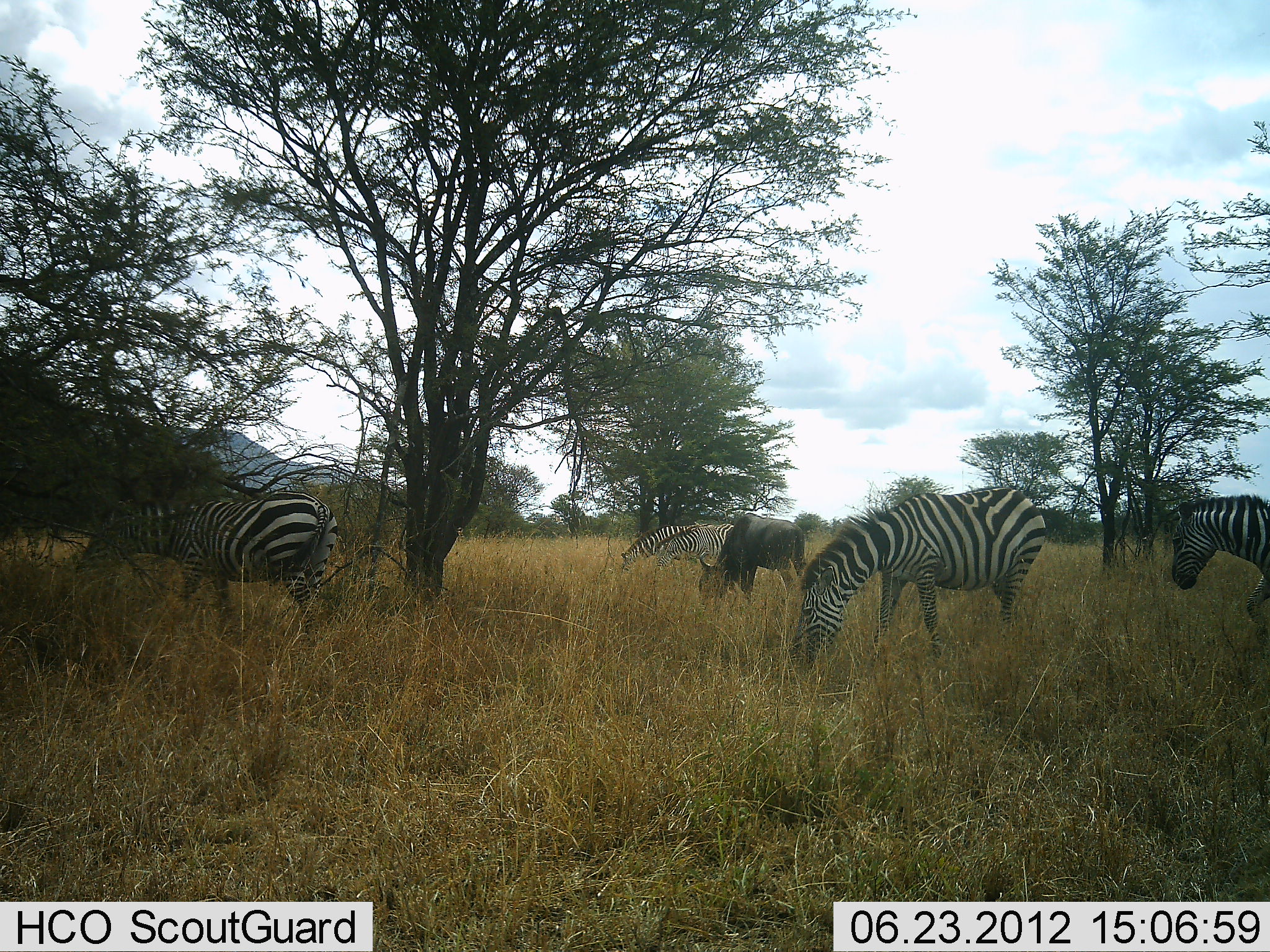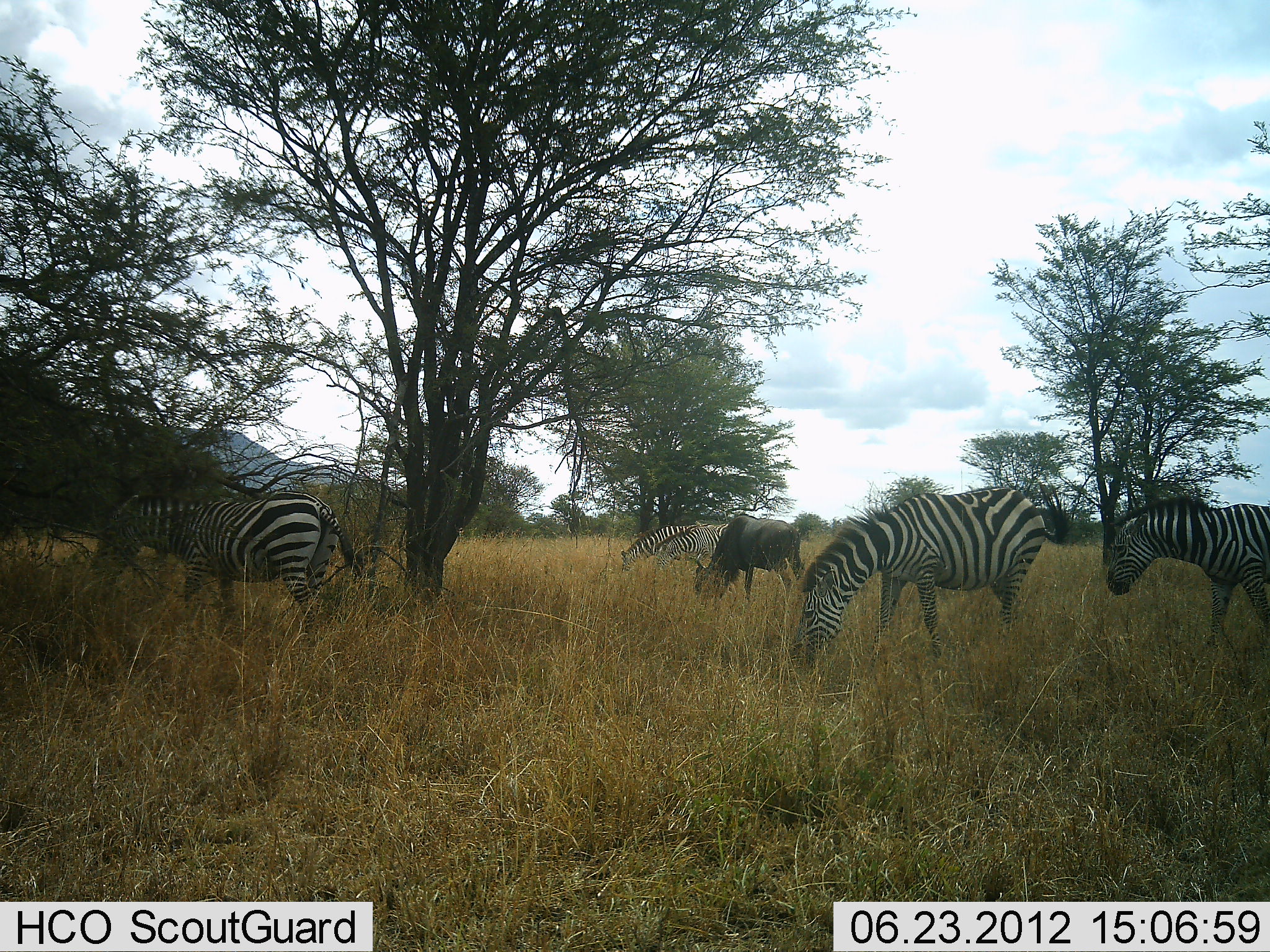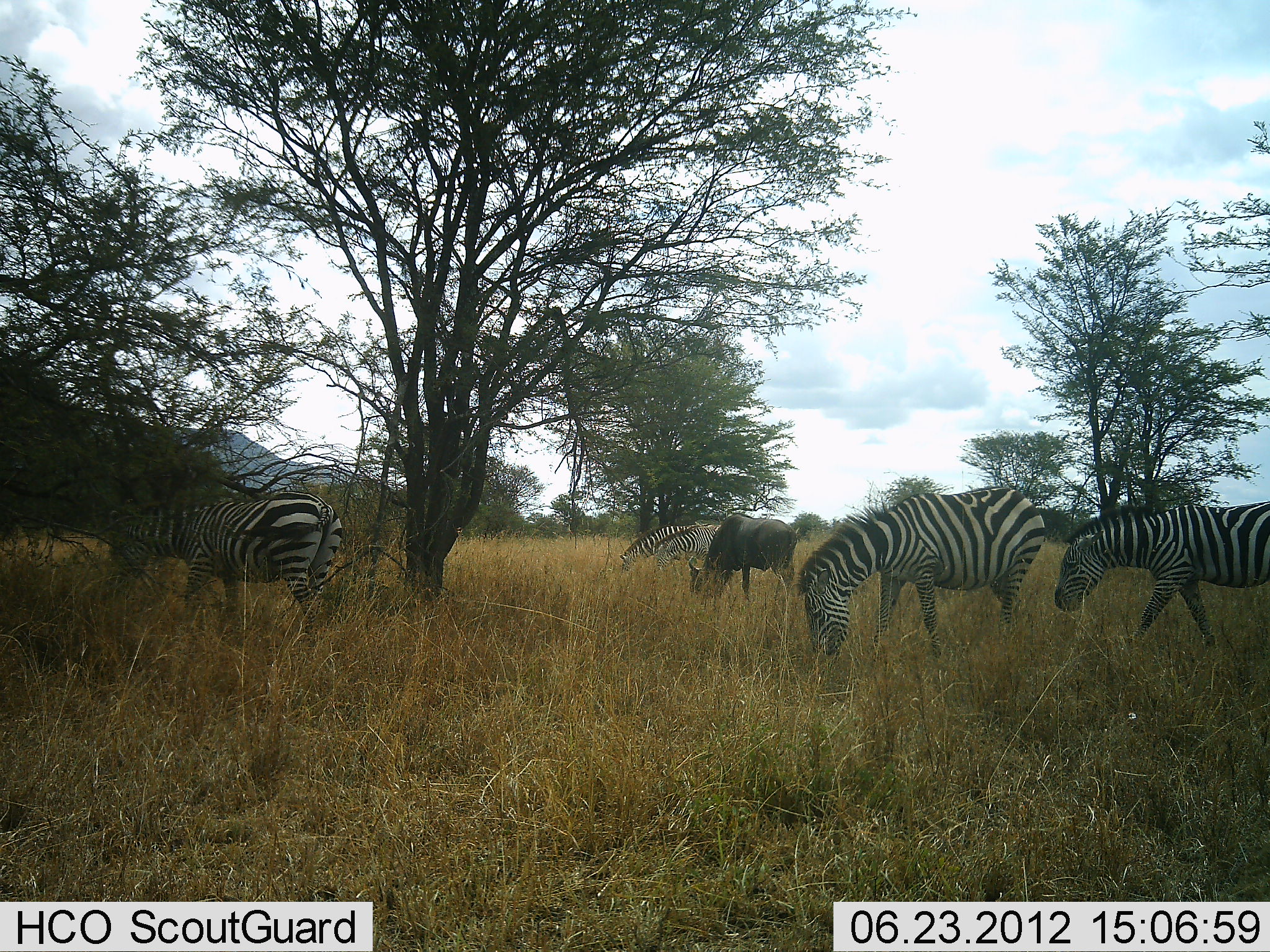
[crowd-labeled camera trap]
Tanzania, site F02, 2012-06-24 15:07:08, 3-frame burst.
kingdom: Animalia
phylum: Chordata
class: Mammalia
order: Artiodactyla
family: Bovidae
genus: Connochaetes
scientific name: Connochaetes taurinus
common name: blue wildebeest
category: wildebeest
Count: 1.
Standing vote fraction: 20%.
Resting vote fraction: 0%.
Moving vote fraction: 0%.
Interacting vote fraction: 0%.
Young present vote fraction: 0%.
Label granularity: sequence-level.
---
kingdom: Animalia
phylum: Chordata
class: Mammalia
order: Perissodactyla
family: Equidae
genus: Equus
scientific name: Equus quagga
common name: plains zebra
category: zebra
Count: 5.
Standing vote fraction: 23%.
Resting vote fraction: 0%.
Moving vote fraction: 38%.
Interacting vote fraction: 0%.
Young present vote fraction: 0%.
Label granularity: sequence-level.